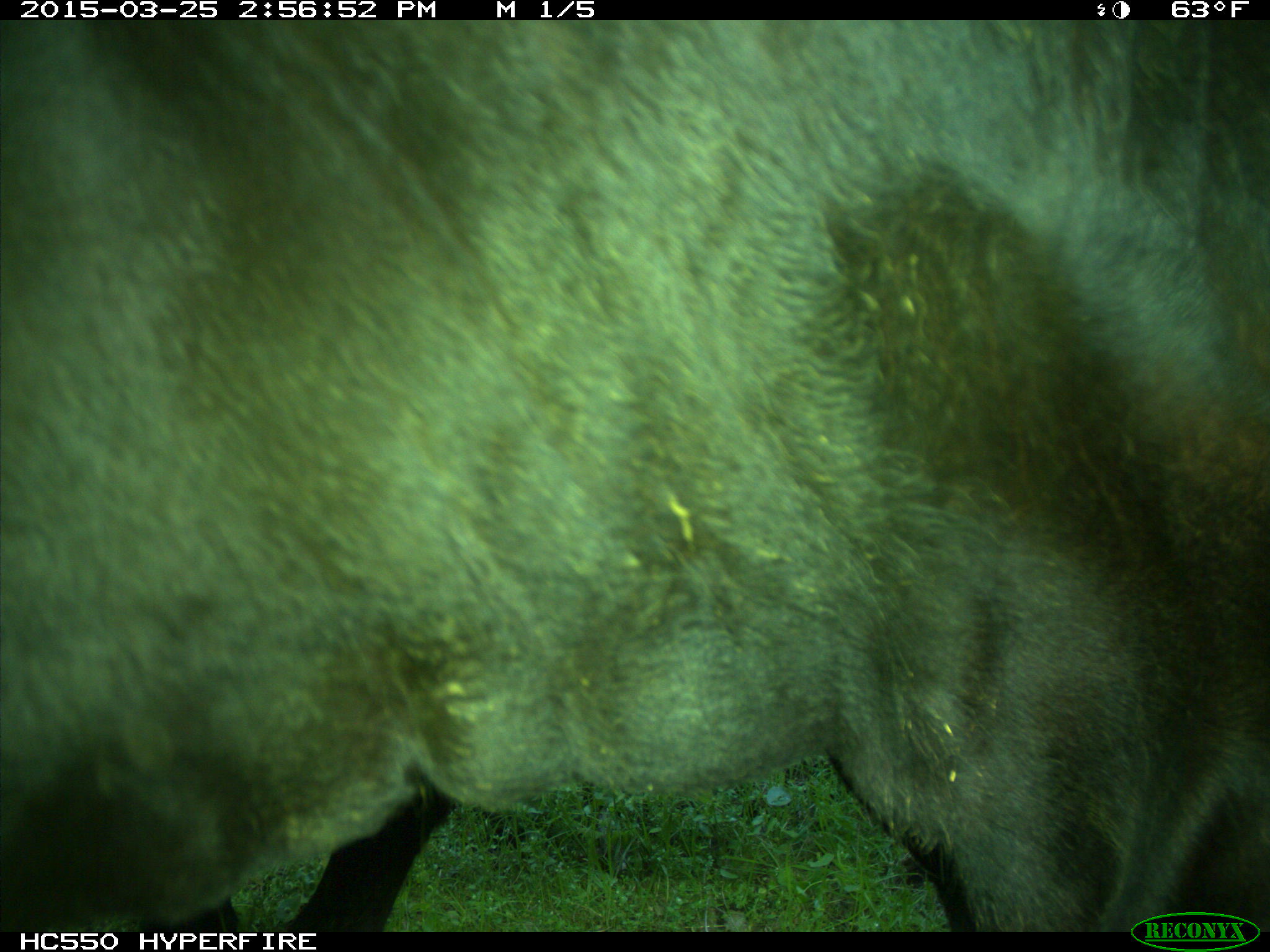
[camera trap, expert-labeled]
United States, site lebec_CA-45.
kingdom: Animalia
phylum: Chordata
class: Mammalia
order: Artiodactyla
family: Bovidae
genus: Bos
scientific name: Bos taurus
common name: domestic cow